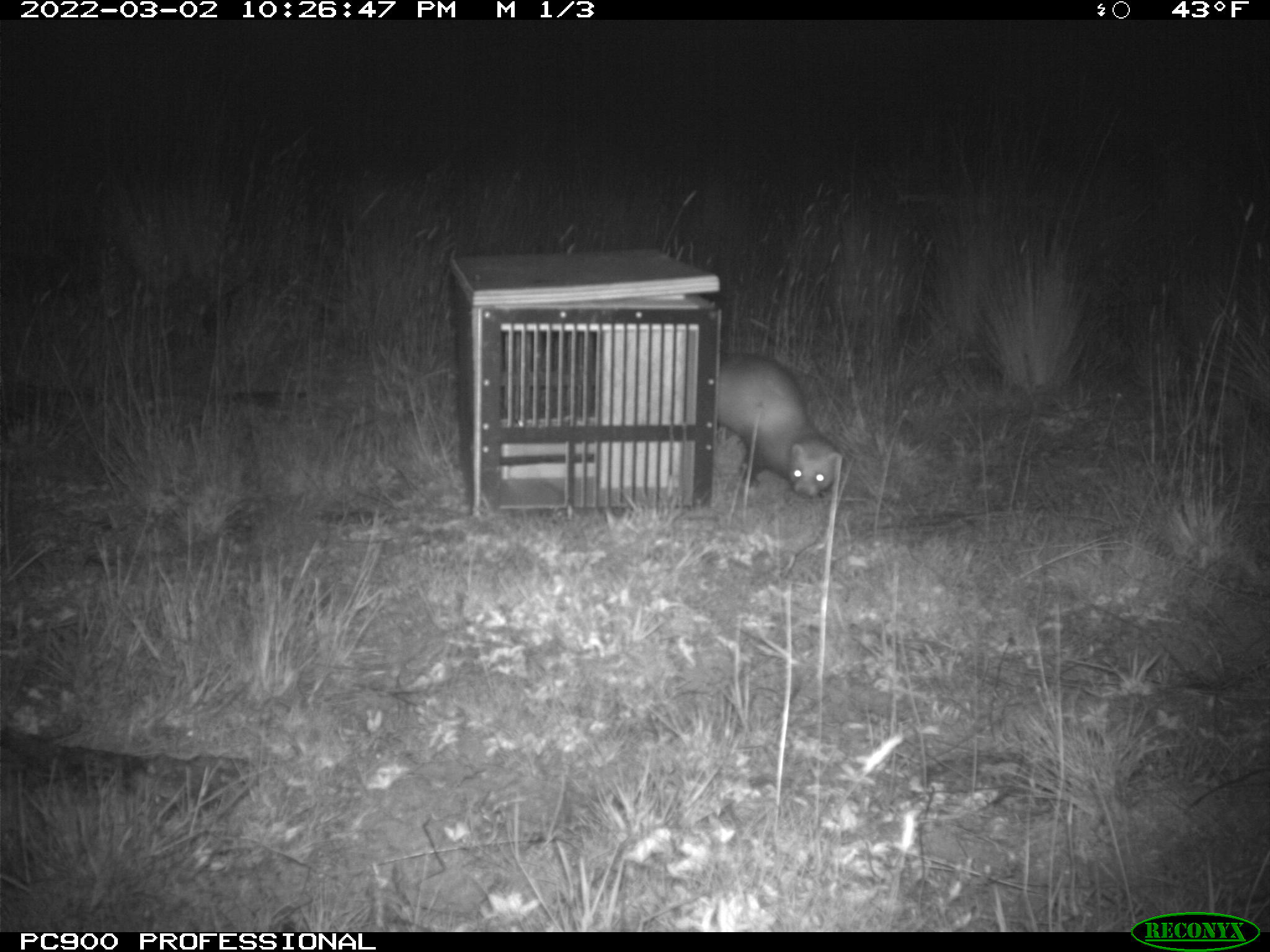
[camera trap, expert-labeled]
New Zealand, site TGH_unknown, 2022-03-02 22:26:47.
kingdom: Animalia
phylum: Chordata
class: Mammalia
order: Carnivora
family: Mustelidae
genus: Mustela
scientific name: Mustela furo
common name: ferret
Ferret (Mustela furo).